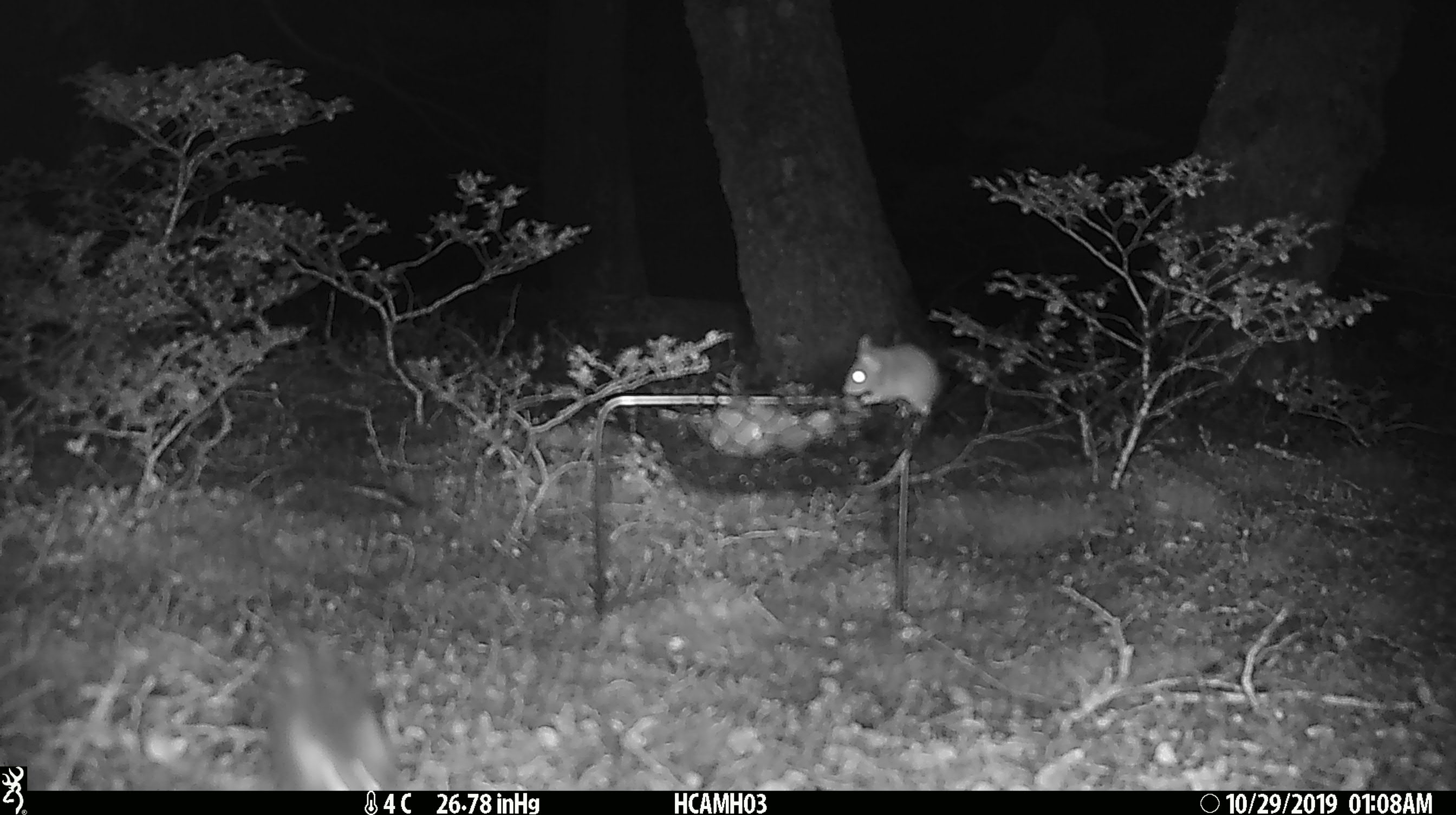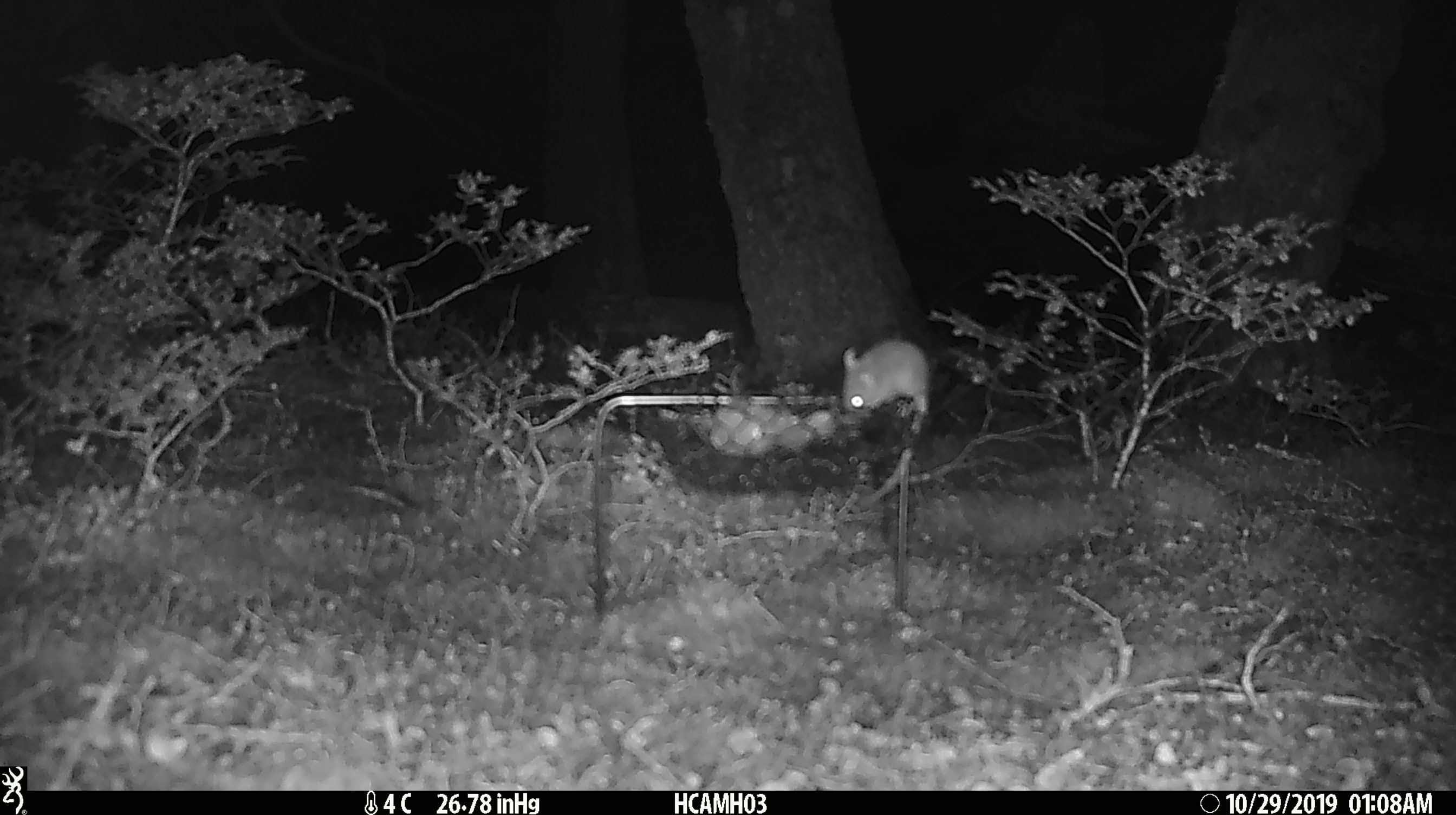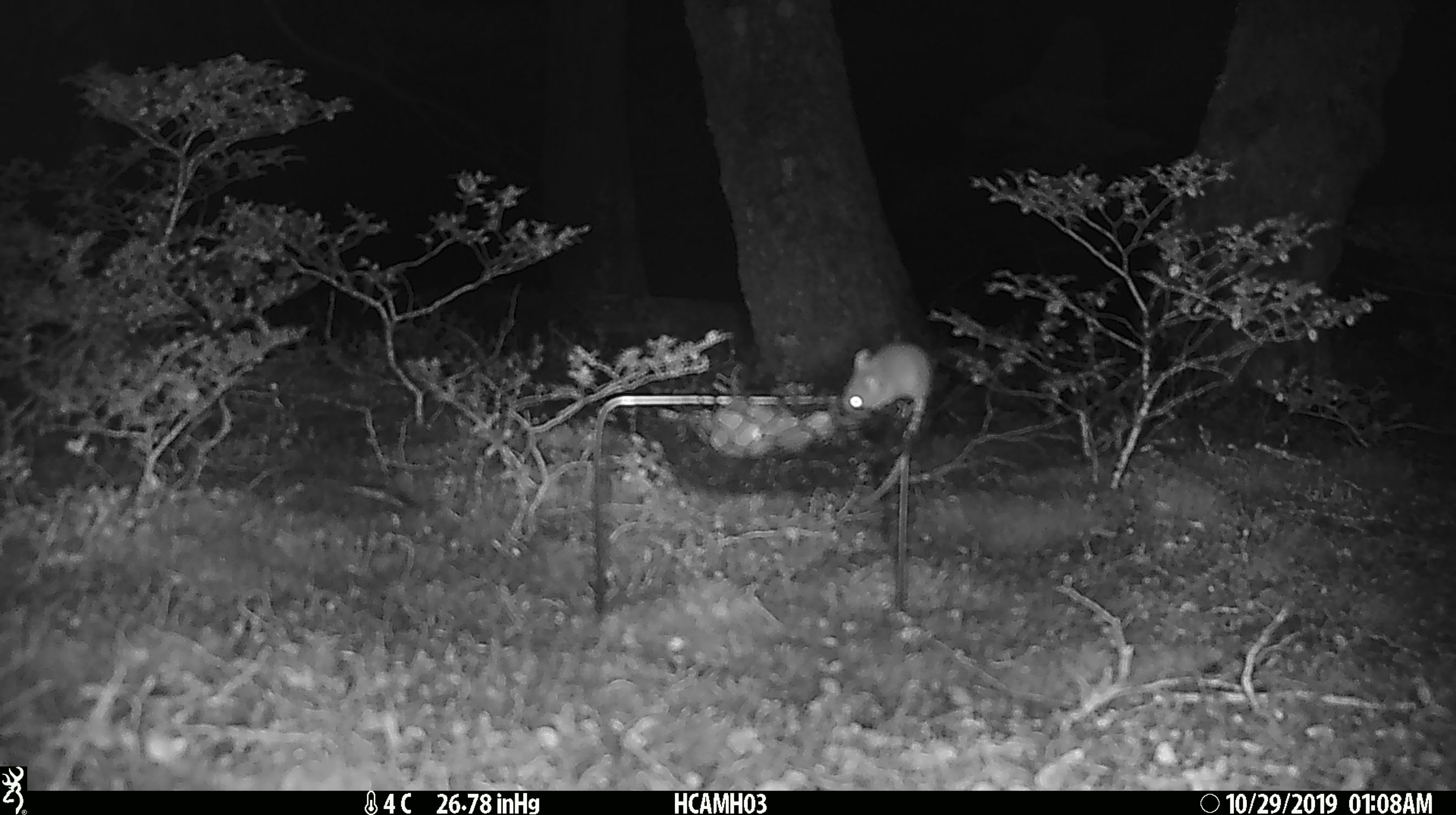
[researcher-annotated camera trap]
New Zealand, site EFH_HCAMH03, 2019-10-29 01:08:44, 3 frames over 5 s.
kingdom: Animalia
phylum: Chordata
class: Mammalia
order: Rodentia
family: Muridae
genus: Mus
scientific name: Mus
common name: mouse